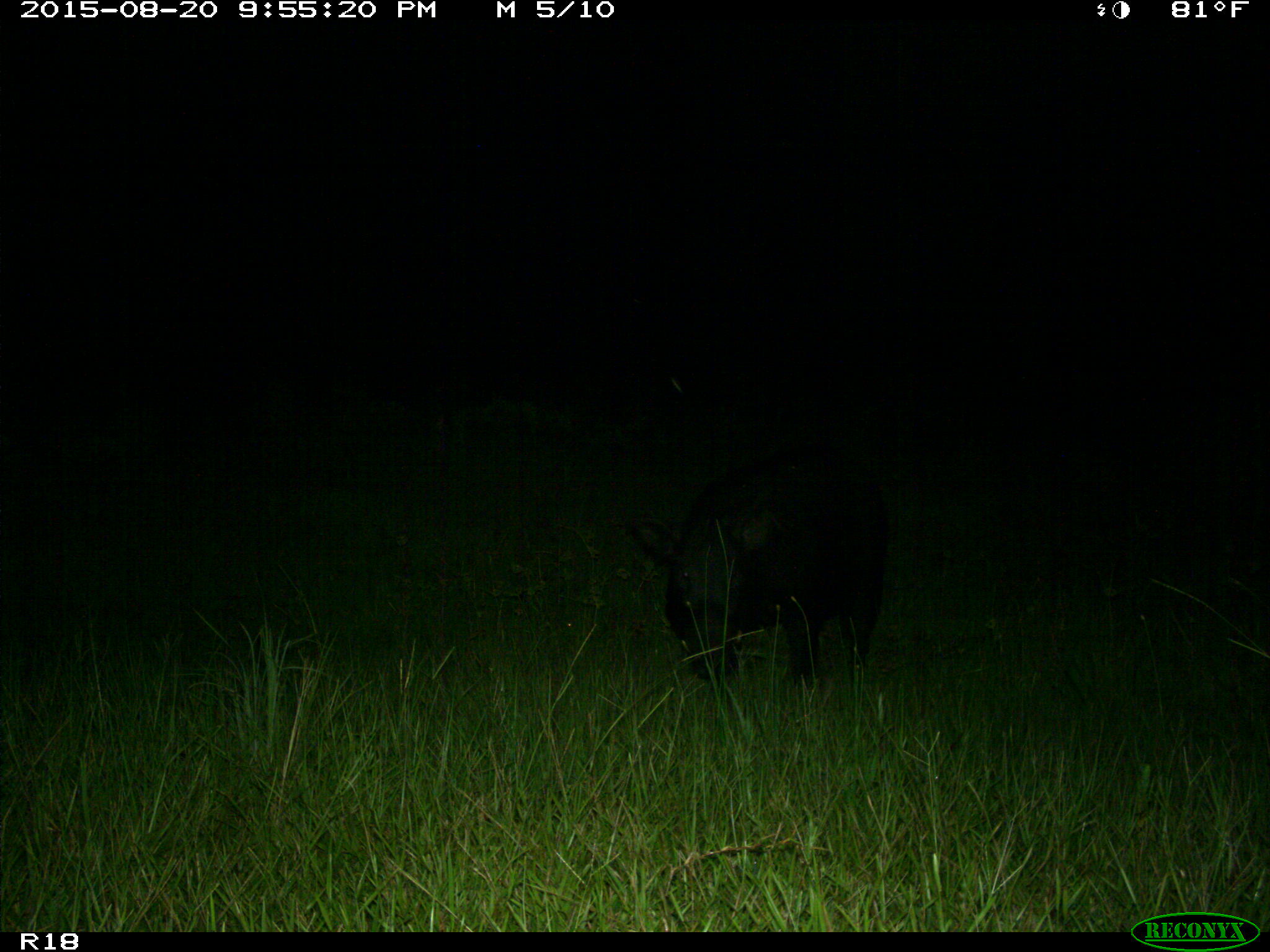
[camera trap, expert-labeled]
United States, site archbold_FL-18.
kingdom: Animalia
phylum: Chordata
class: Mammalia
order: Artiodactyla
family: Suidae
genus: Sus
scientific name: Sus scrofa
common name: wild boar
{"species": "Sus scrofa (wild boar)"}